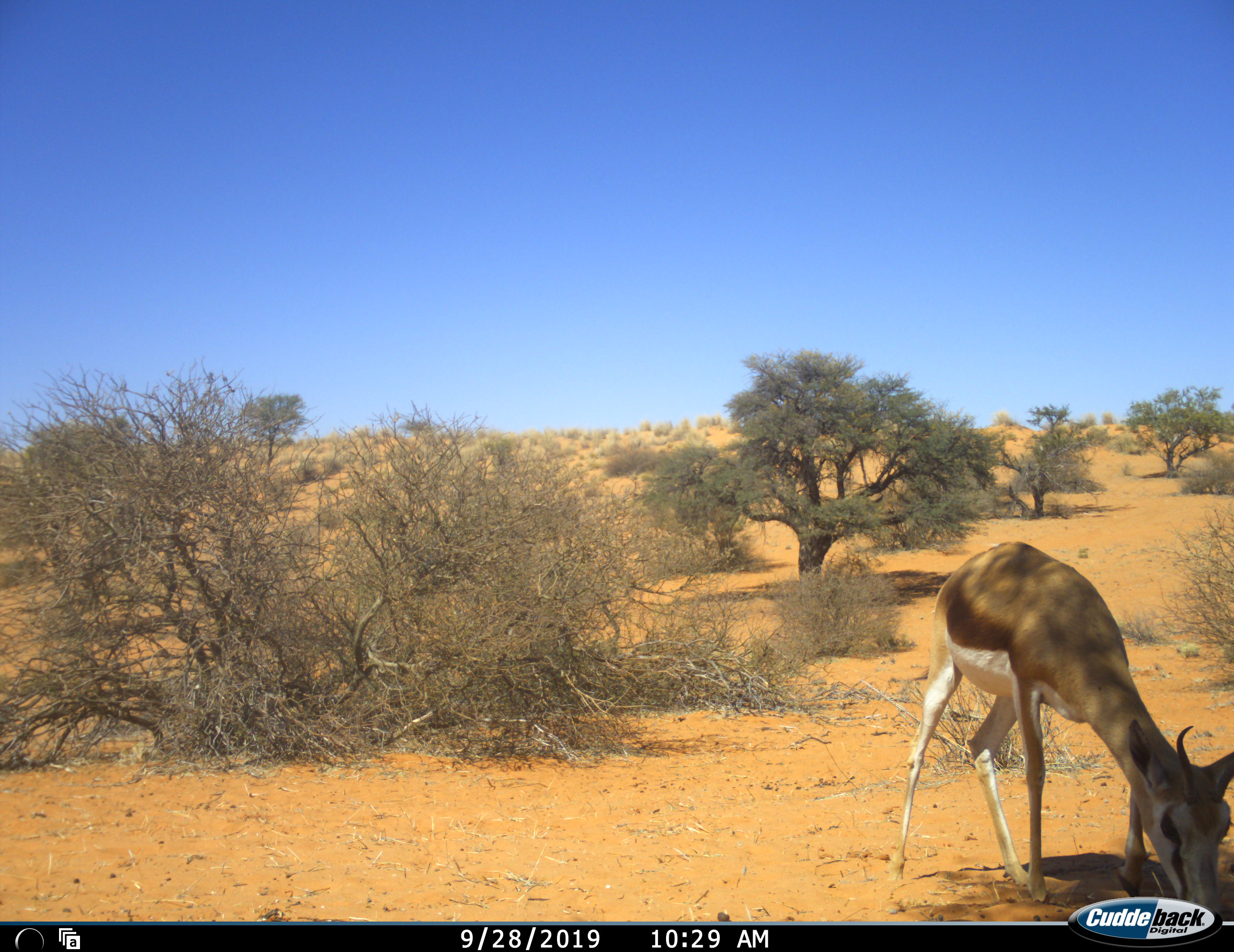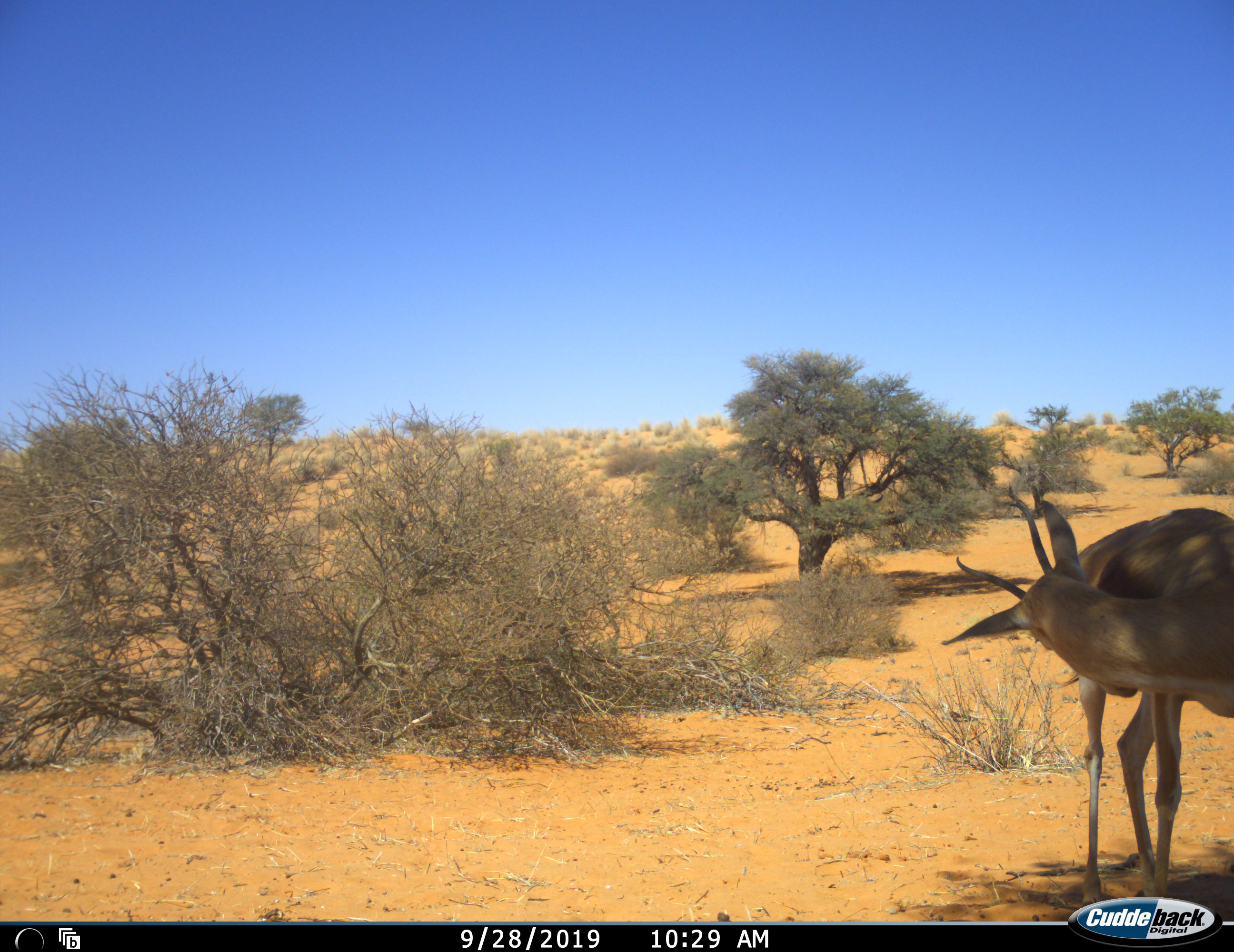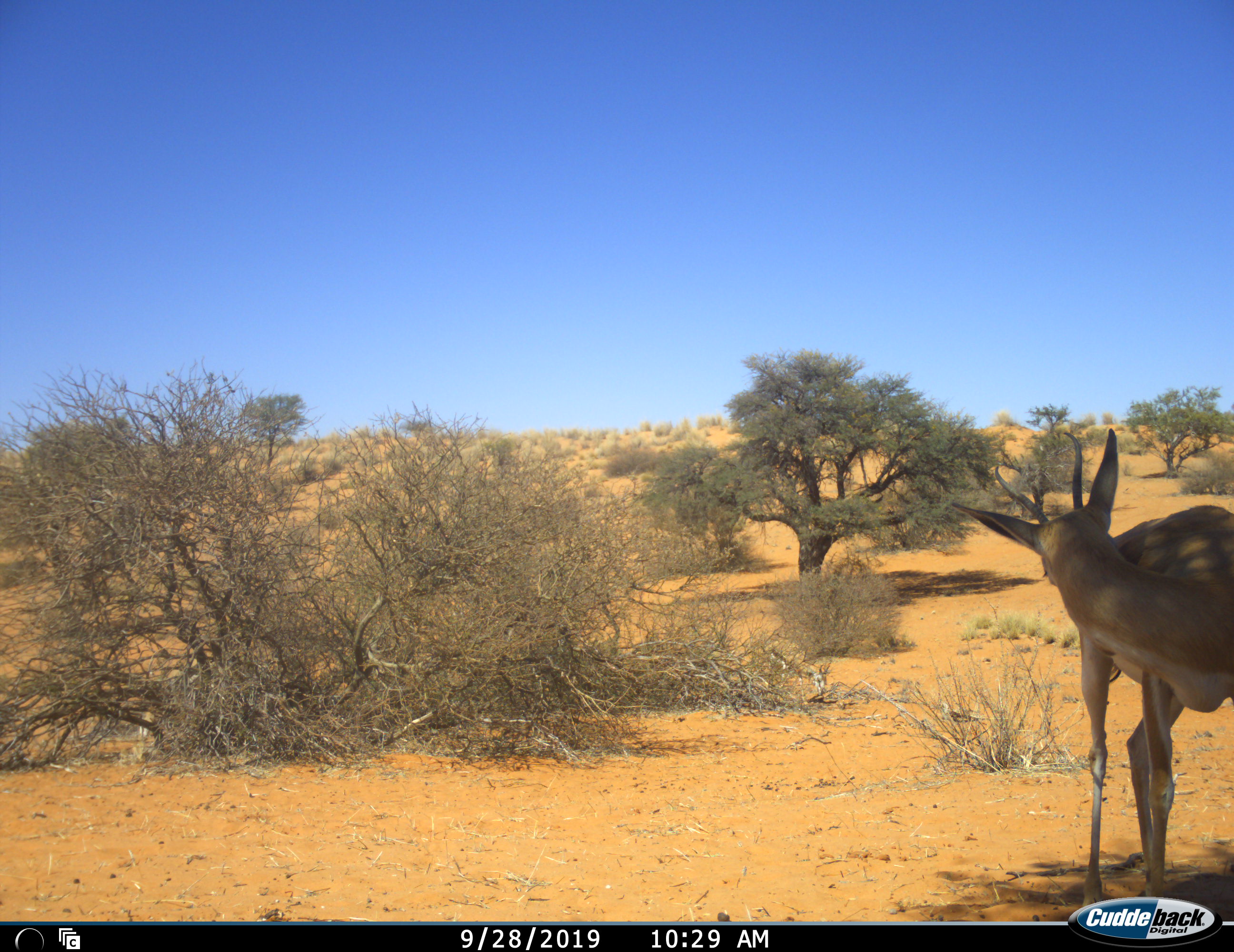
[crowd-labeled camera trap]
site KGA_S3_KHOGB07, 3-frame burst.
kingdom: Animalia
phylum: Chordata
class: Mammalia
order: Artiodactyla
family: Bovidae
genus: Antidorcas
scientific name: Antidorcas marsupialis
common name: springbok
Springbok (Antidorcas marsupialis), count 2. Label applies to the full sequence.